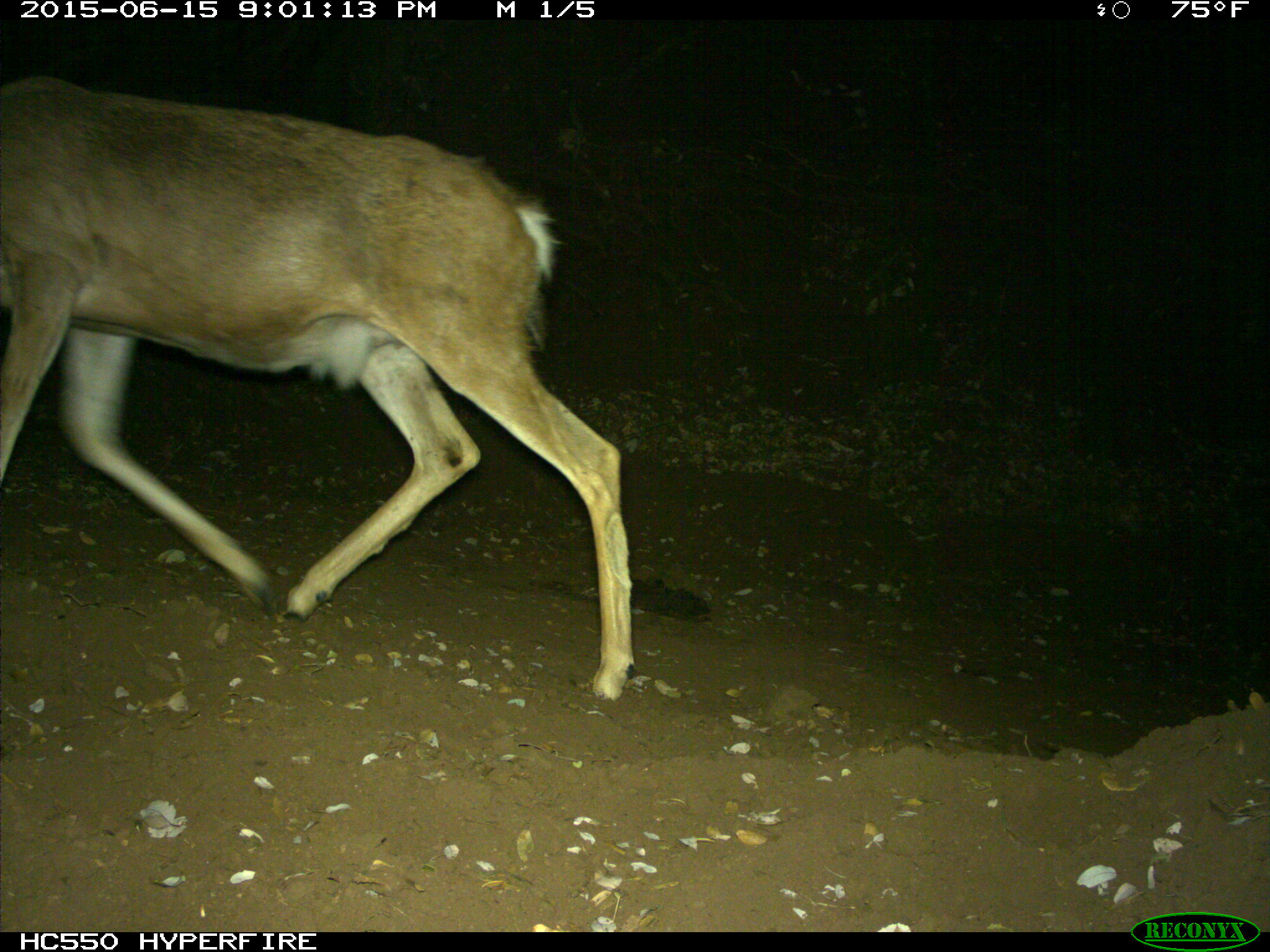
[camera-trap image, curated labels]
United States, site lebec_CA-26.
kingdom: Animalia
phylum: Chordata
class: Mammalia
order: Artiodactyla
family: Cervidae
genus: Odocoileus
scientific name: Odocoileus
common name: deer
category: unidentified deer